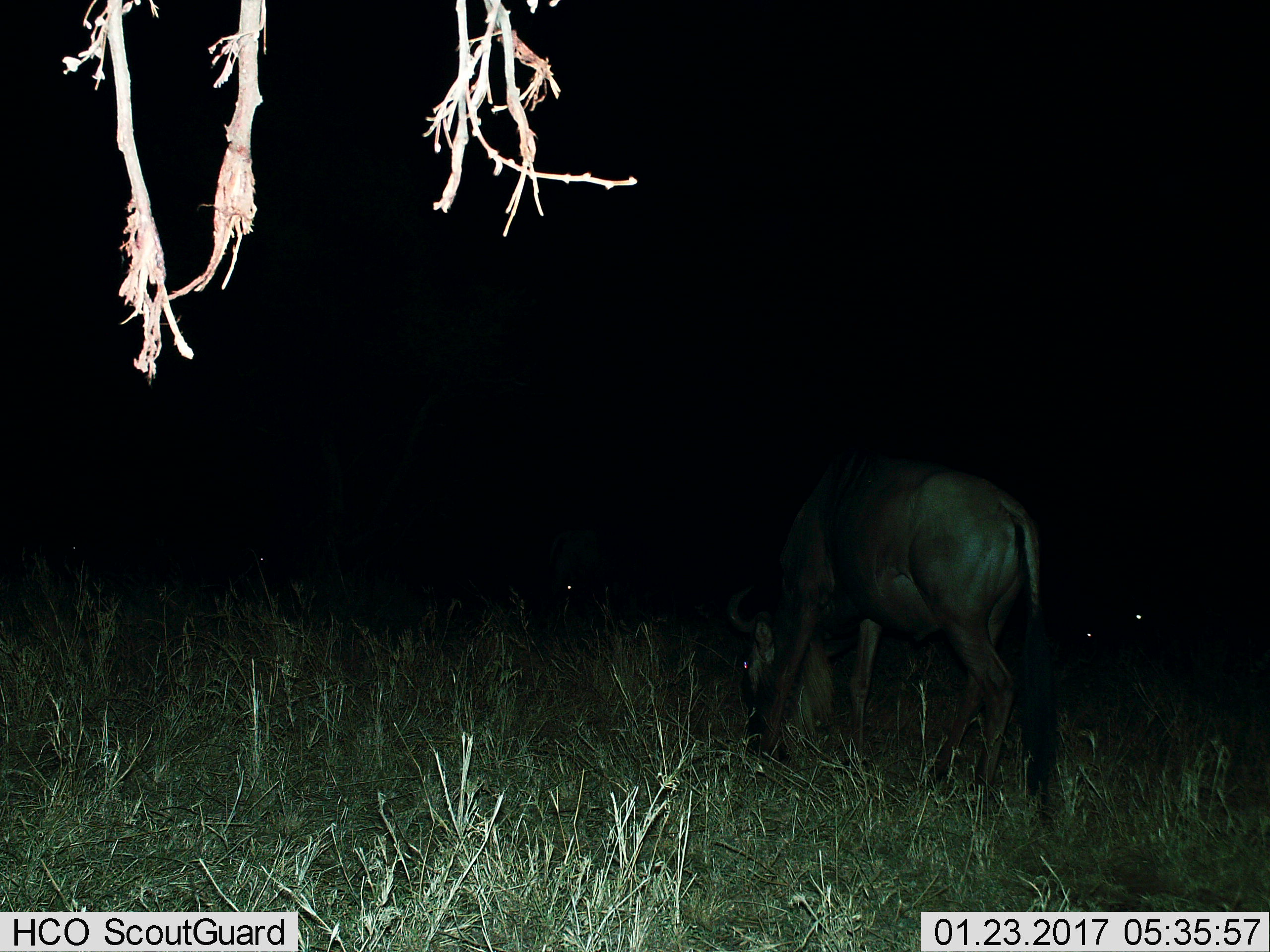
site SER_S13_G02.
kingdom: Animalia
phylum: Chordata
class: Mammalia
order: Artiodactyla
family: Bovidae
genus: Connochaetes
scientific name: Connochaetes taurinus taurinus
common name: blue wildebeest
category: wildebeestblue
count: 1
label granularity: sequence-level